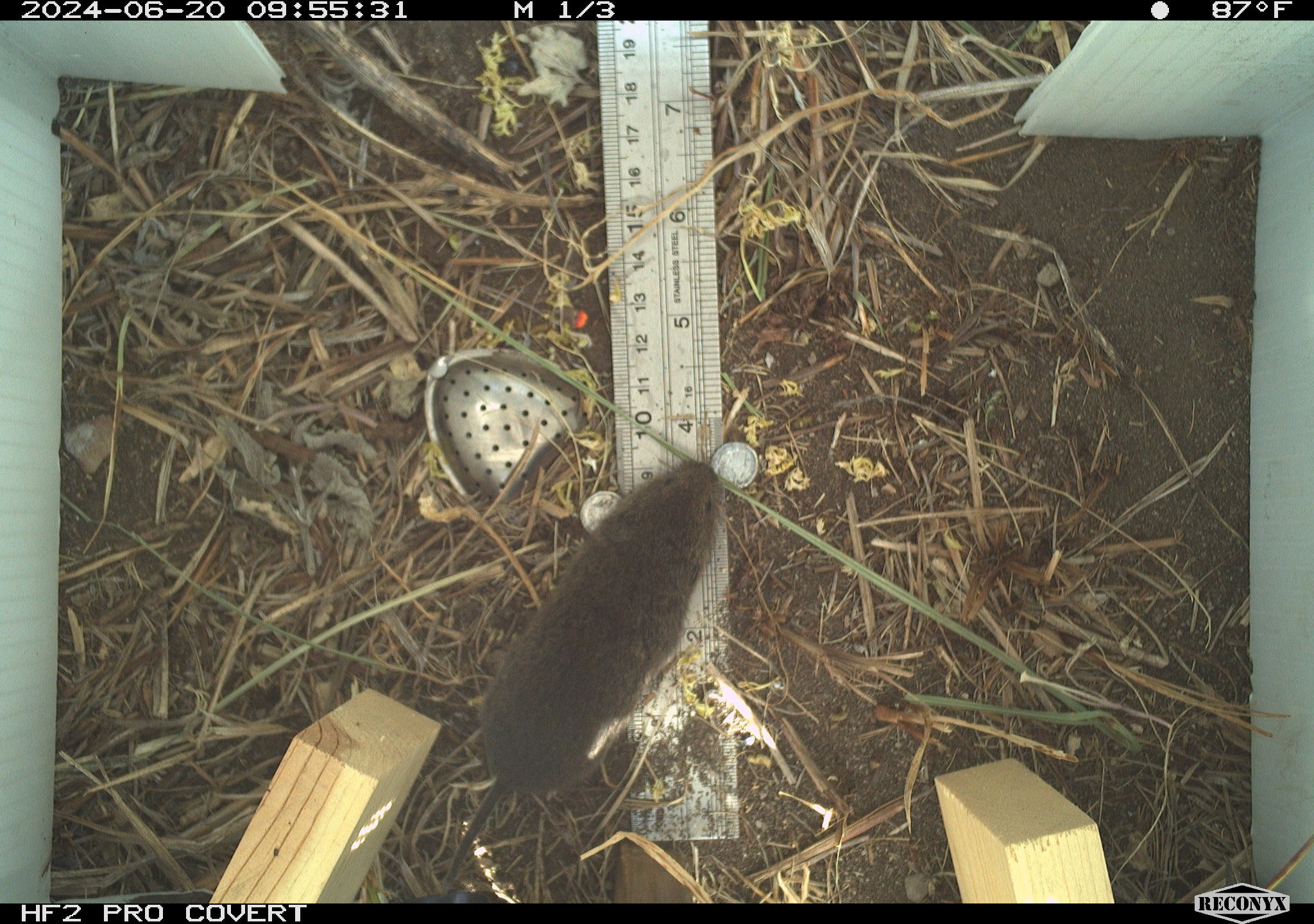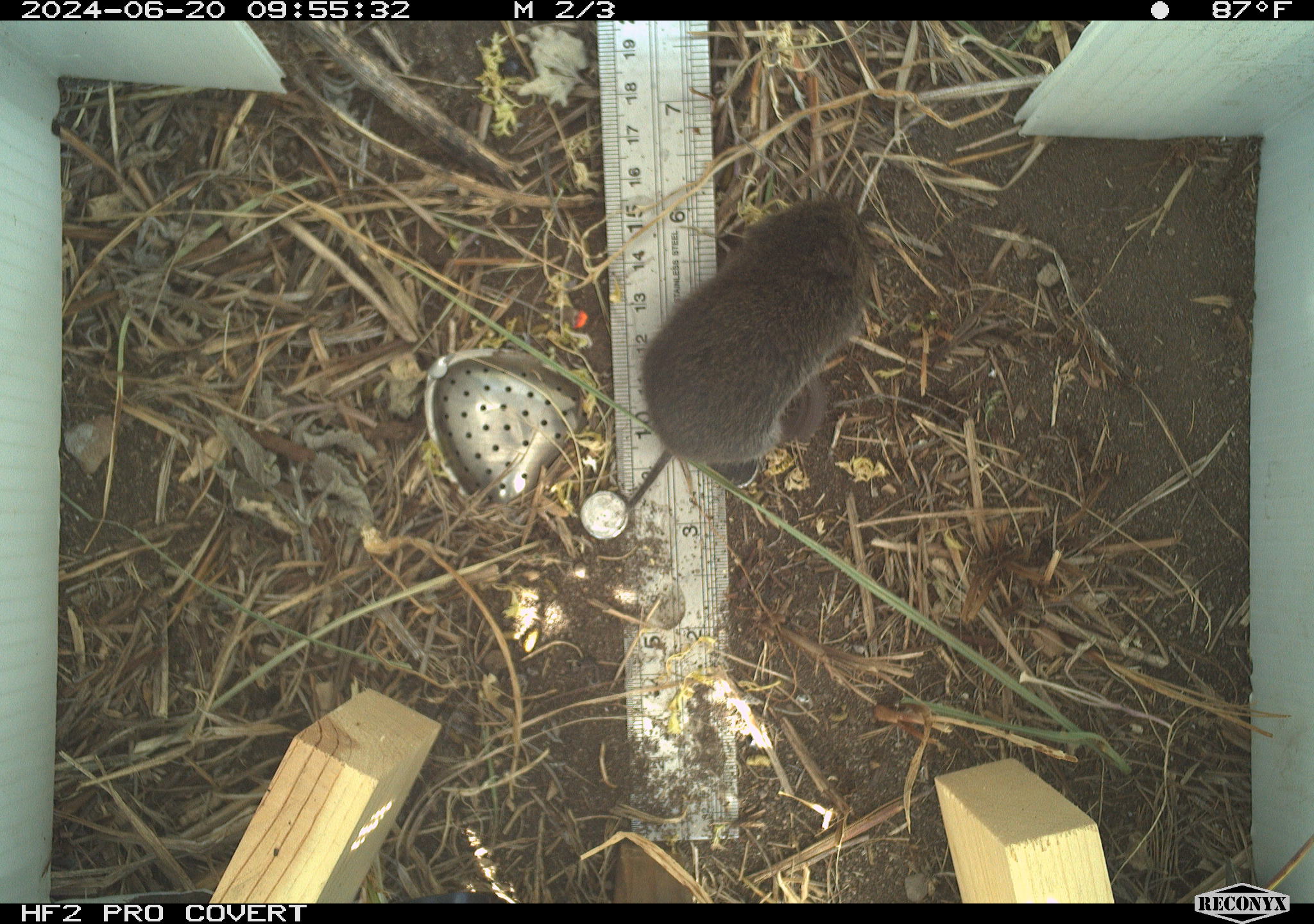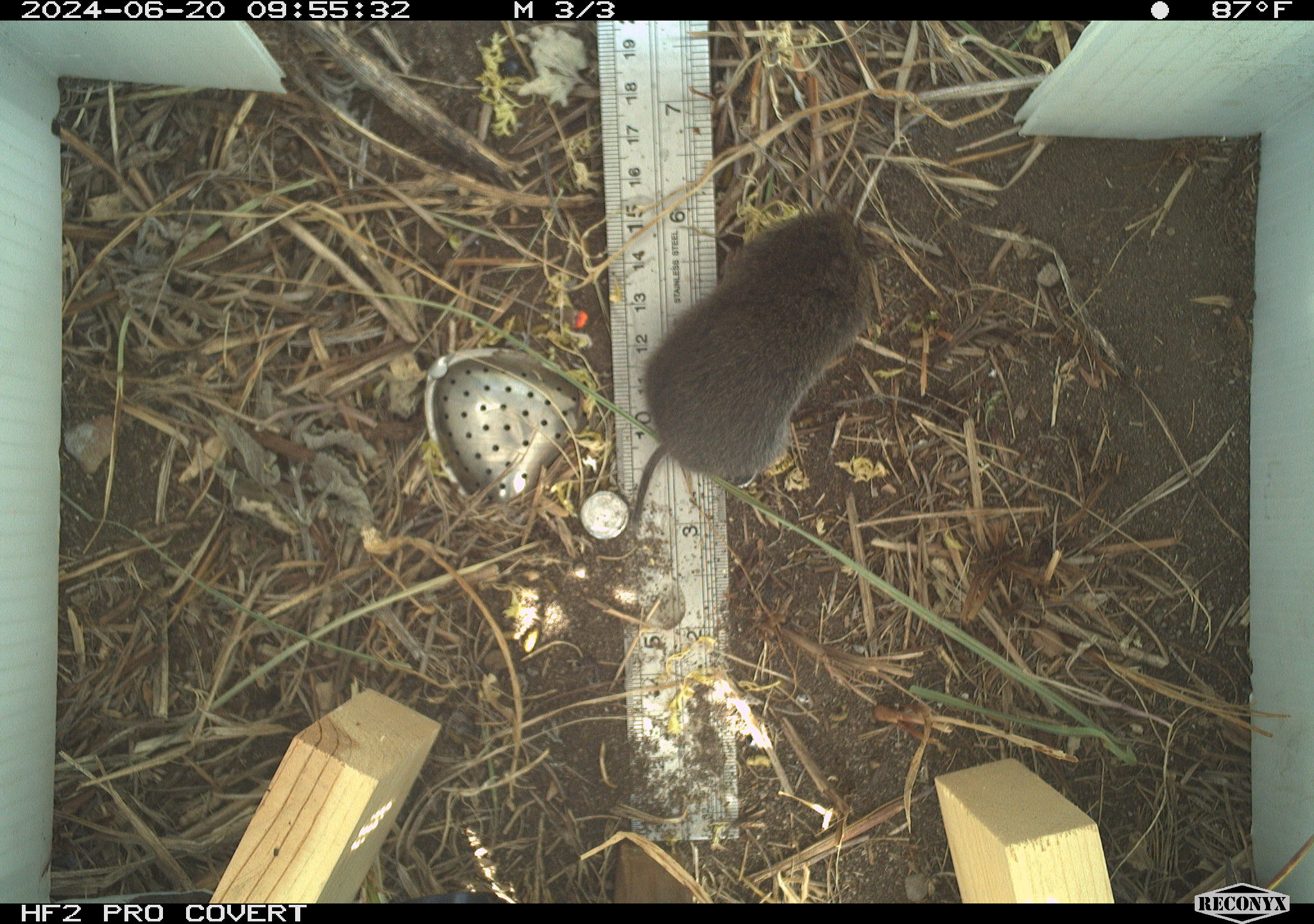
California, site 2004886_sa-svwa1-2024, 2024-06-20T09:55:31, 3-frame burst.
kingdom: Animalia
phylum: Chordata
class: Mammalia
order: Rodentia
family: Cricetidae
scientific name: Arvicolinae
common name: voles, lemmings, and muskrats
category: arvicolinae subfamily